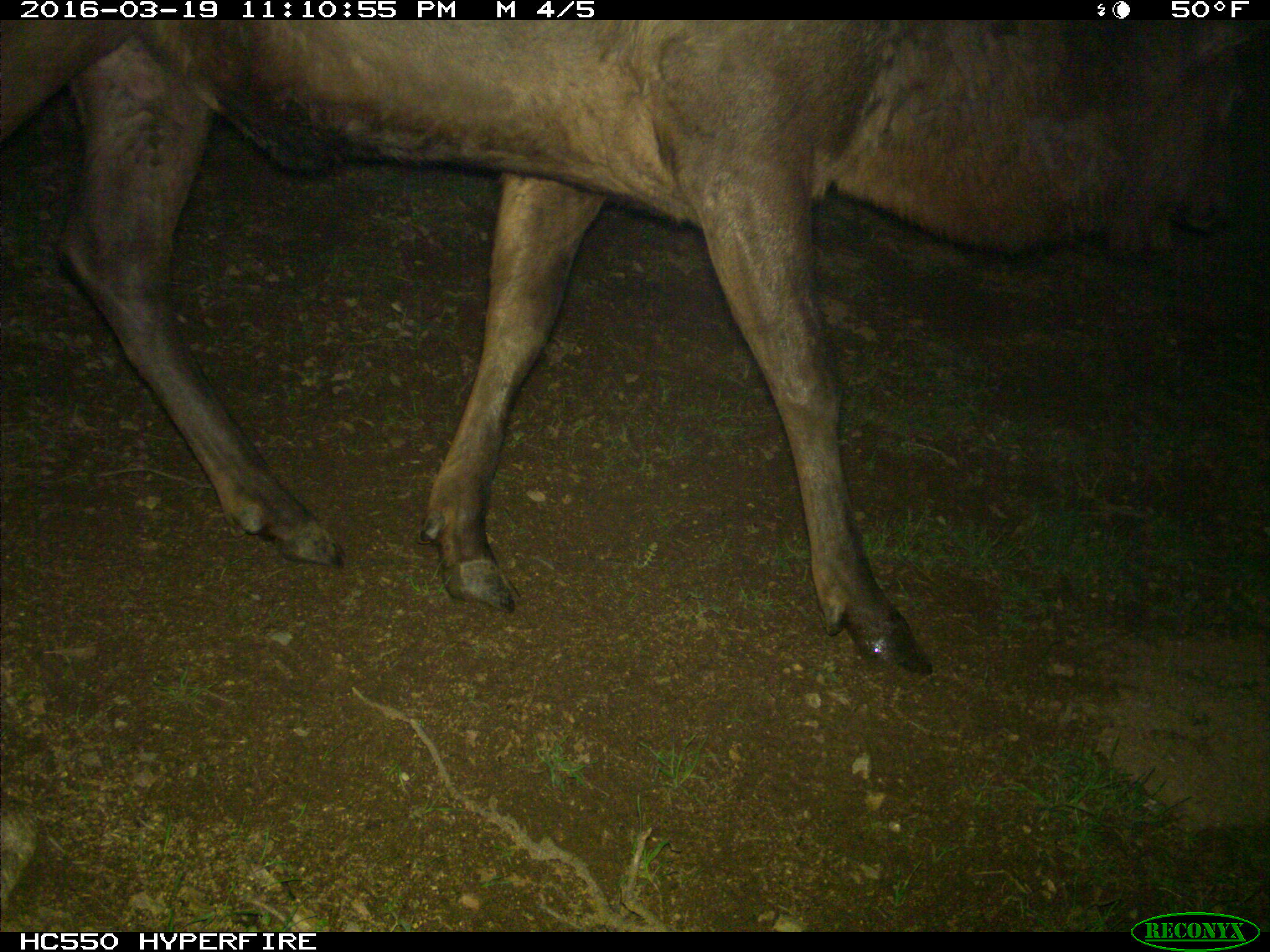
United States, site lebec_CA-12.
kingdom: Animalia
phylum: Chordata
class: Mammalia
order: Artiodactyla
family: Cervidae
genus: Cervus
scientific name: Cervus canadensis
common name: elk